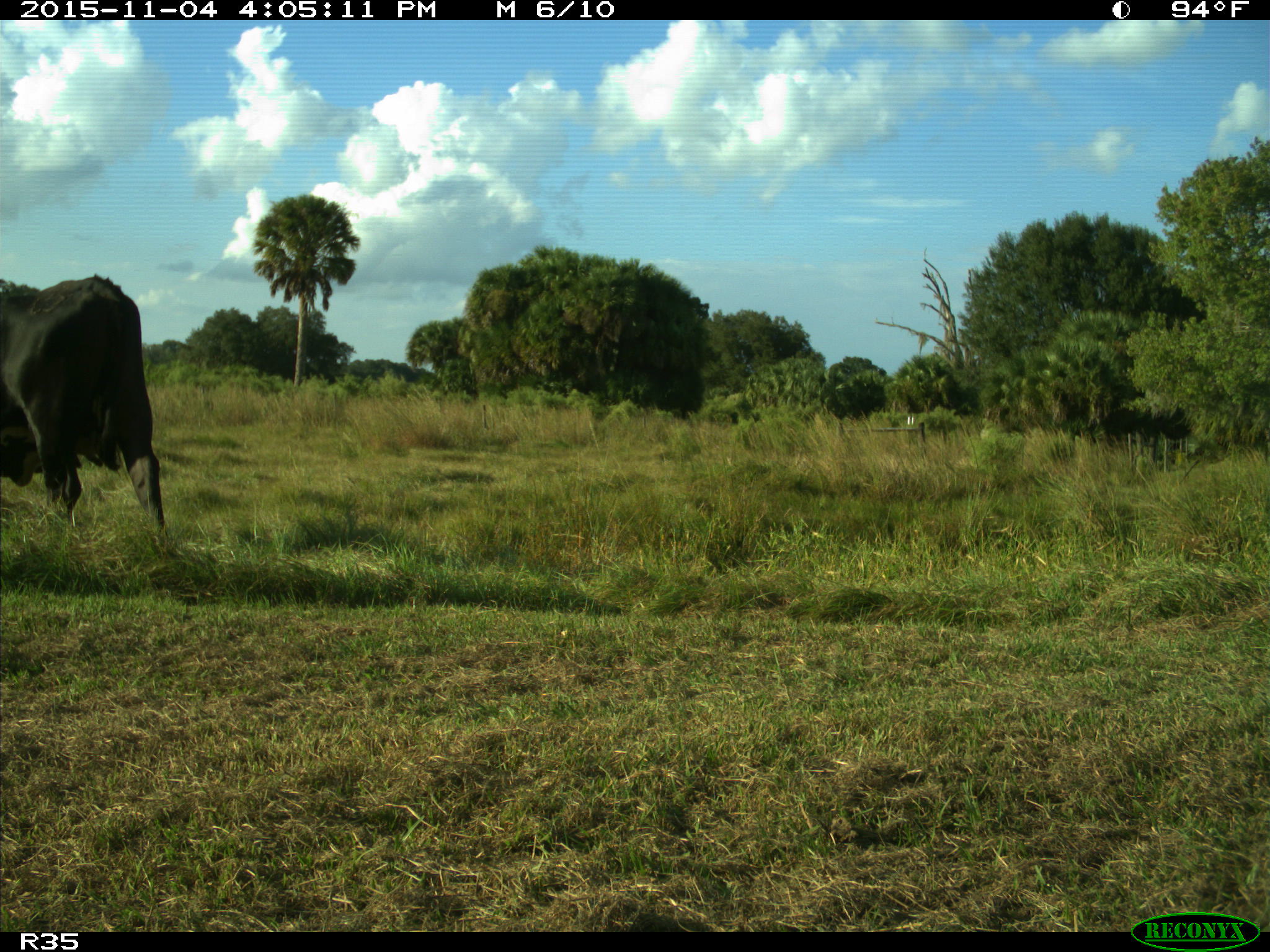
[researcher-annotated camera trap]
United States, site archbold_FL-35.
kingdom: Animalia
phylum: Chordata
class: Mammalia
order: Artiodactyla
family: Bovidae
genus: Bos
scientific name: Bos taurus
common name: domestic cow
Bos taurus (domestic cow).